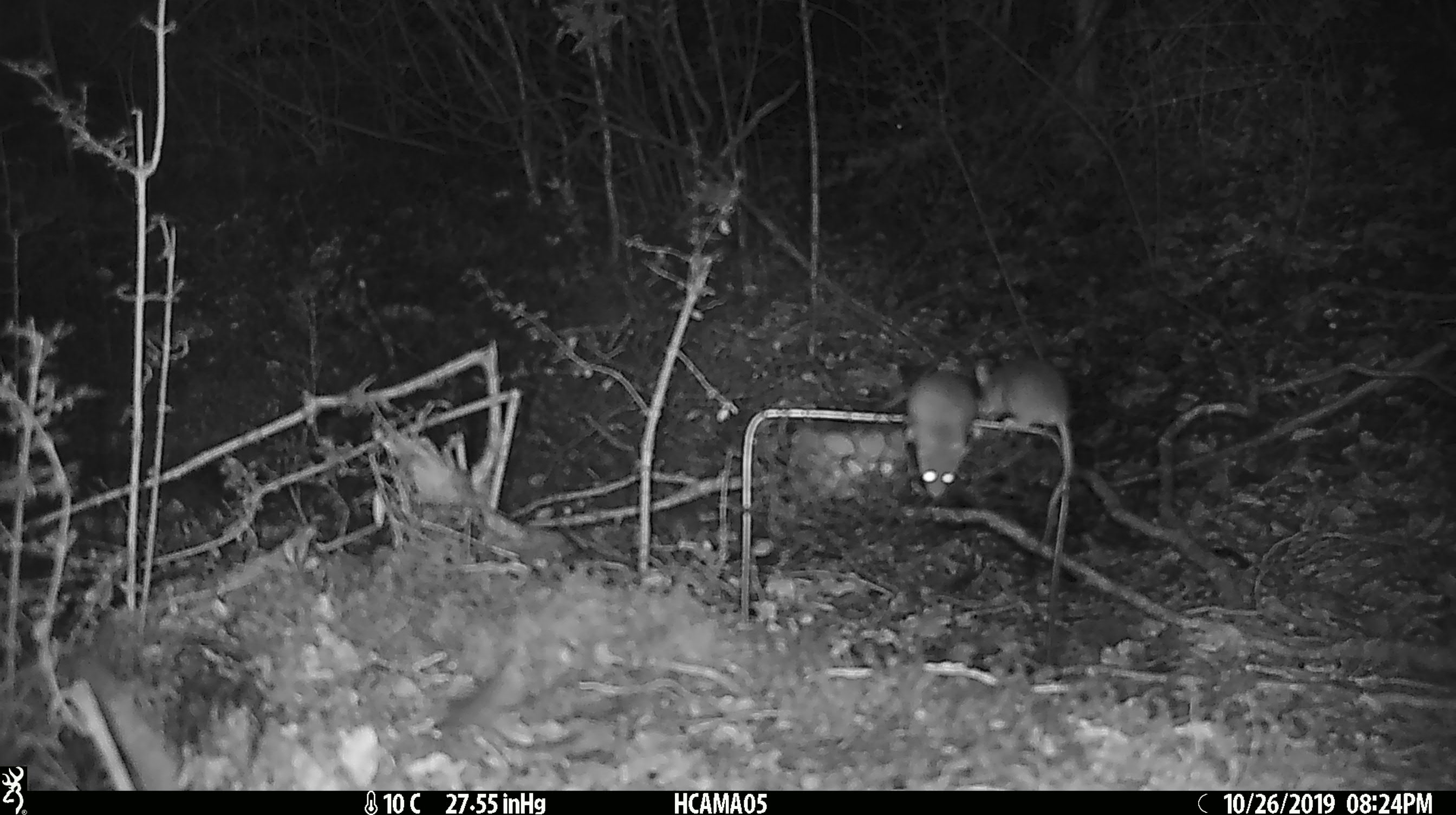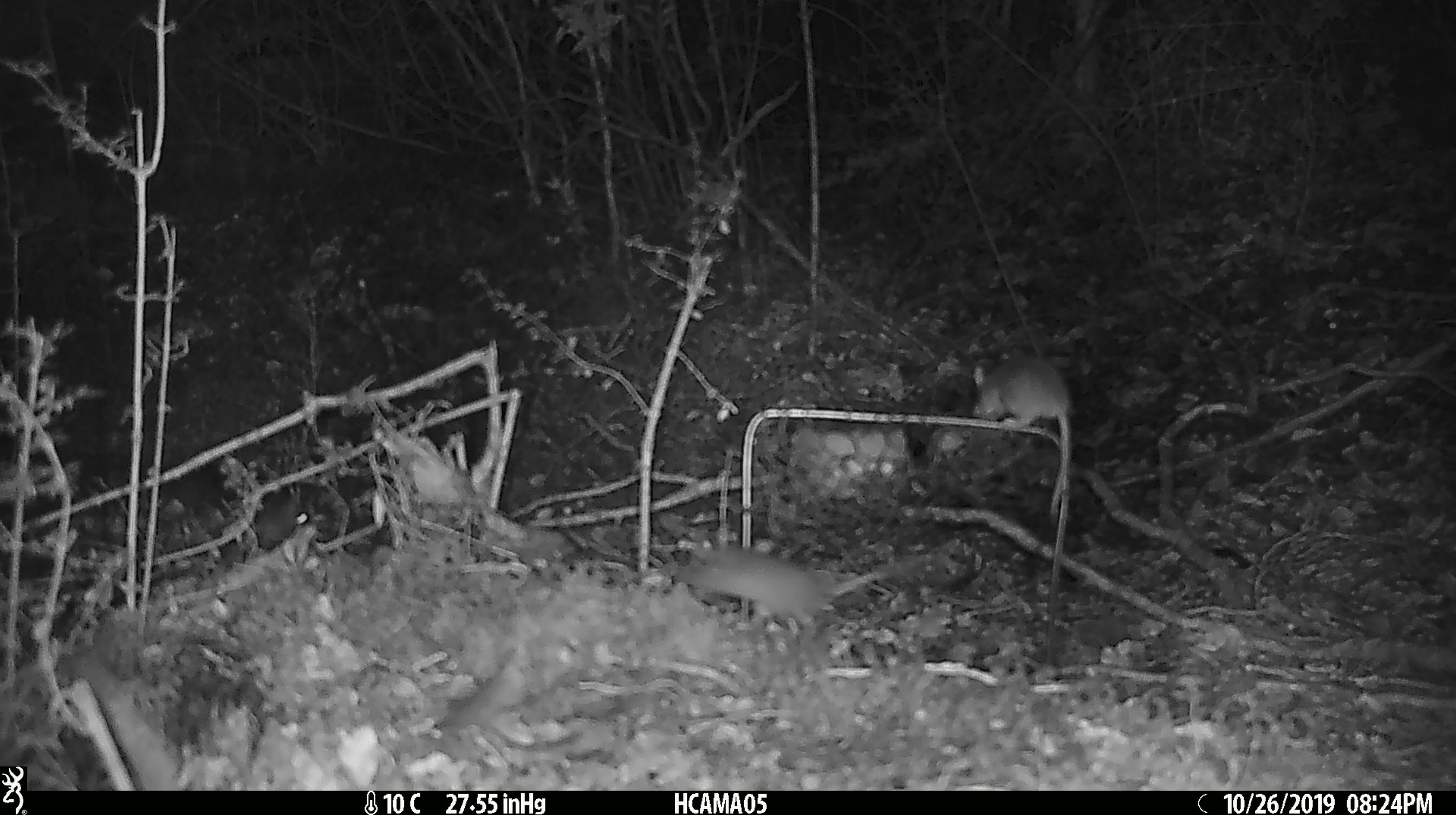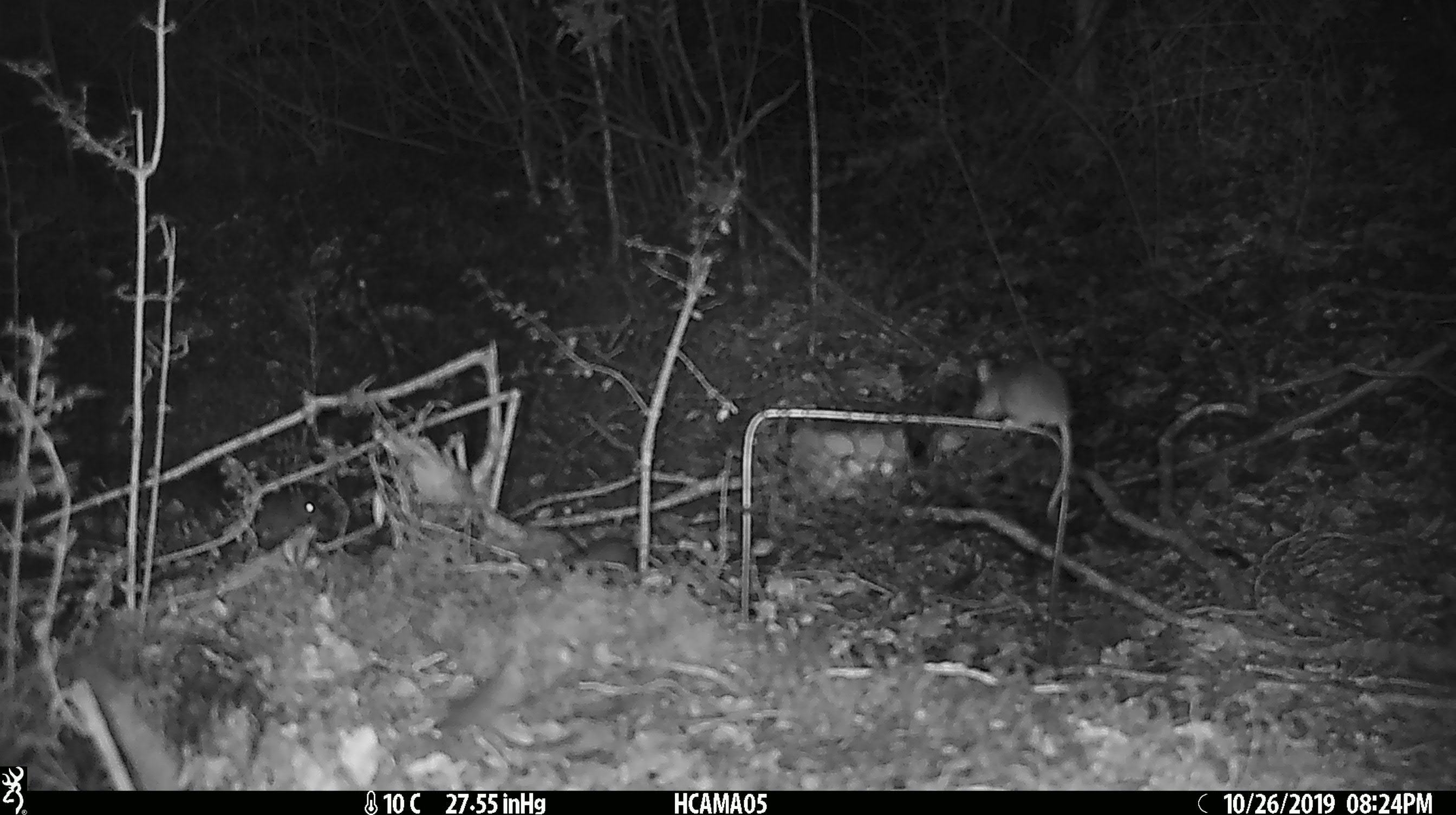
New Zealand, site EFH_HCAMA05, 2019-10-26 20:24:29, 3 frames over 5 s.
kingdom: Animalia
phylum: Chordata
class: Mammalia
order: Rodentia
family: Muridae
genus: Mus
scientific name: Mus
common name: mouse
Mouse (Mus).